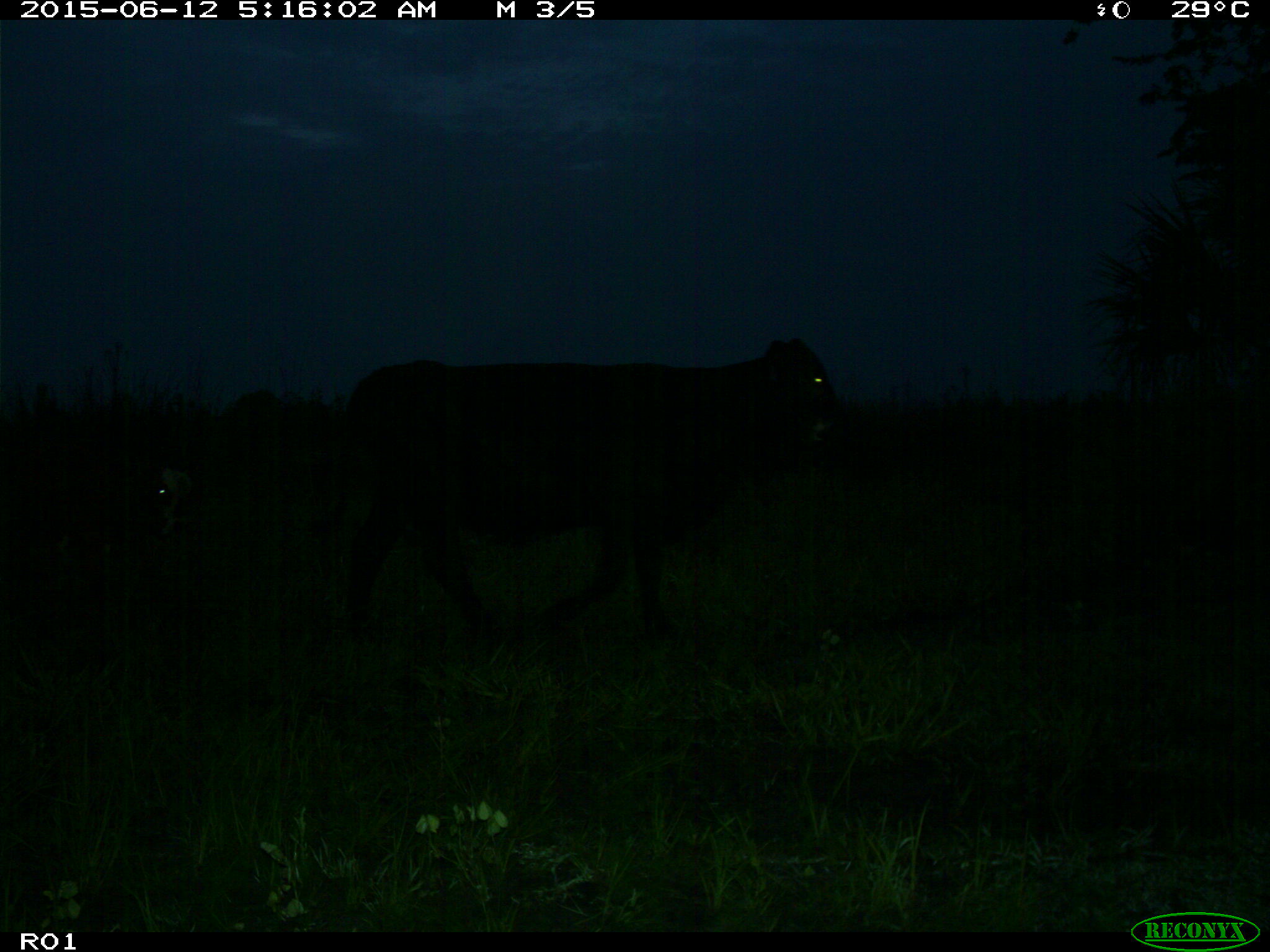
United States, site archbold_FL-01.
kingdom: Animalia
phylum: Chordata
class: Mammalia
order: Artiodactyla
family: Bovidae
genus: Bos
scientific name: Bos taurus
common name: domestic cow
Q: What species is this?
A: Bos taurus (domestic cow).